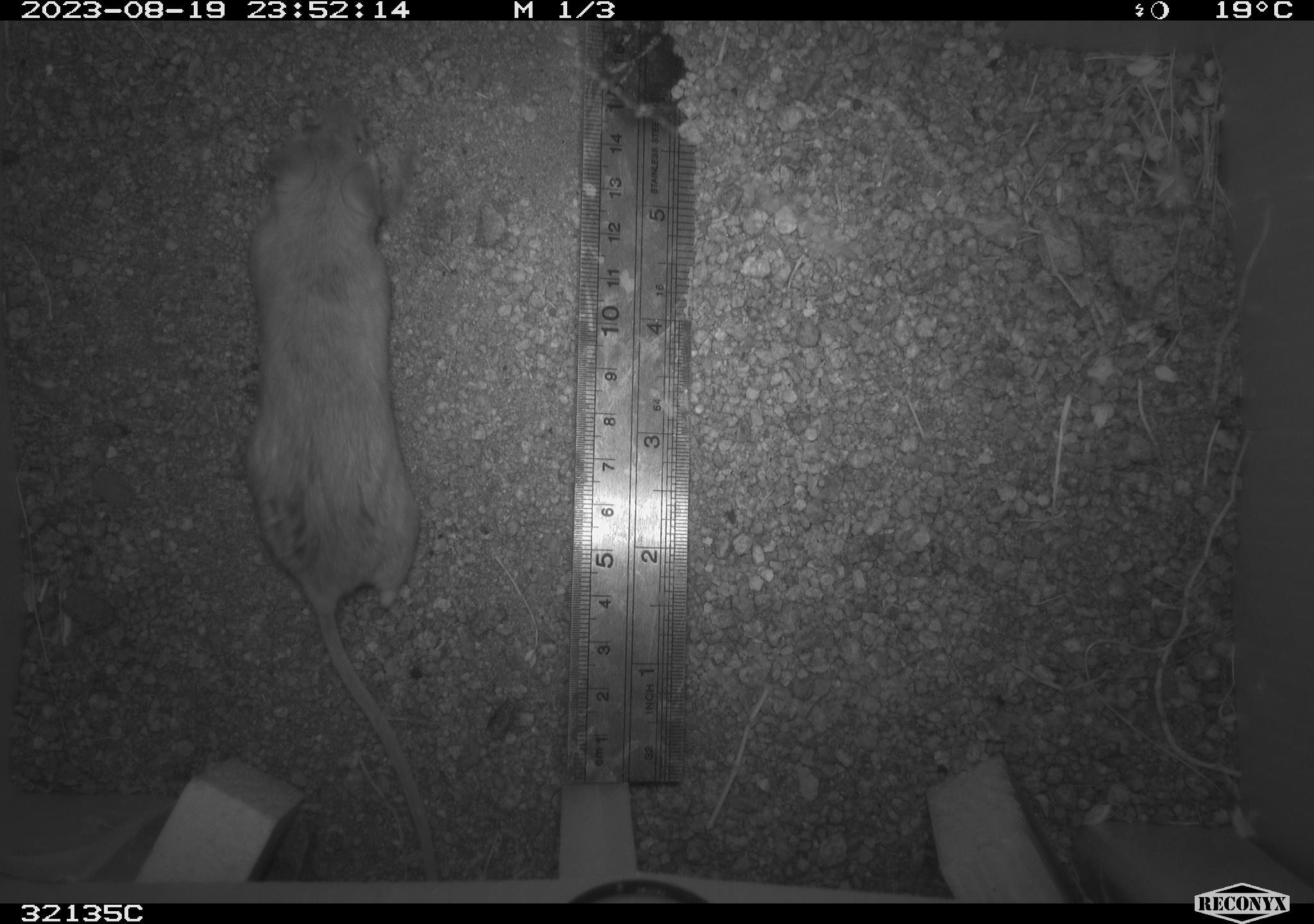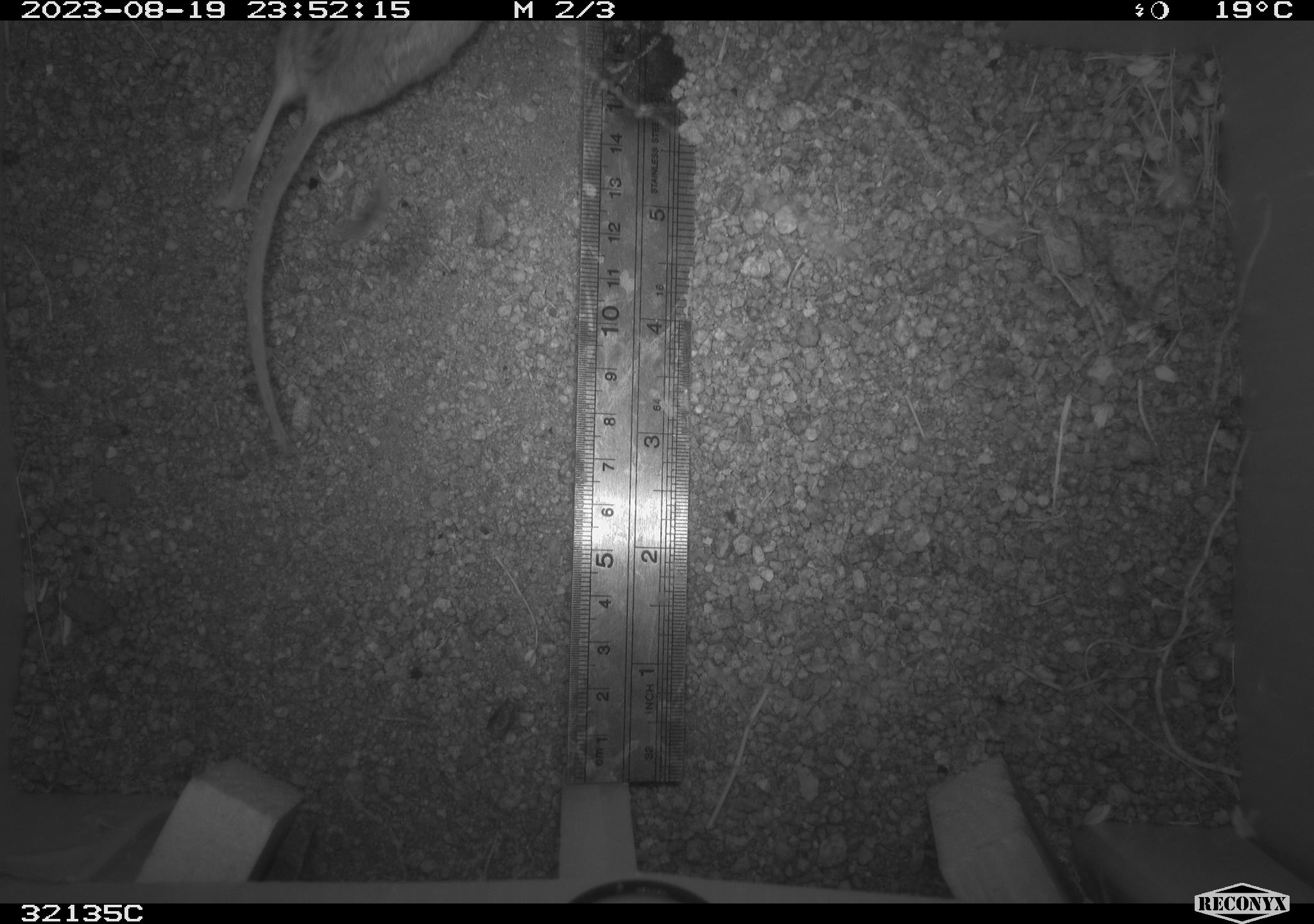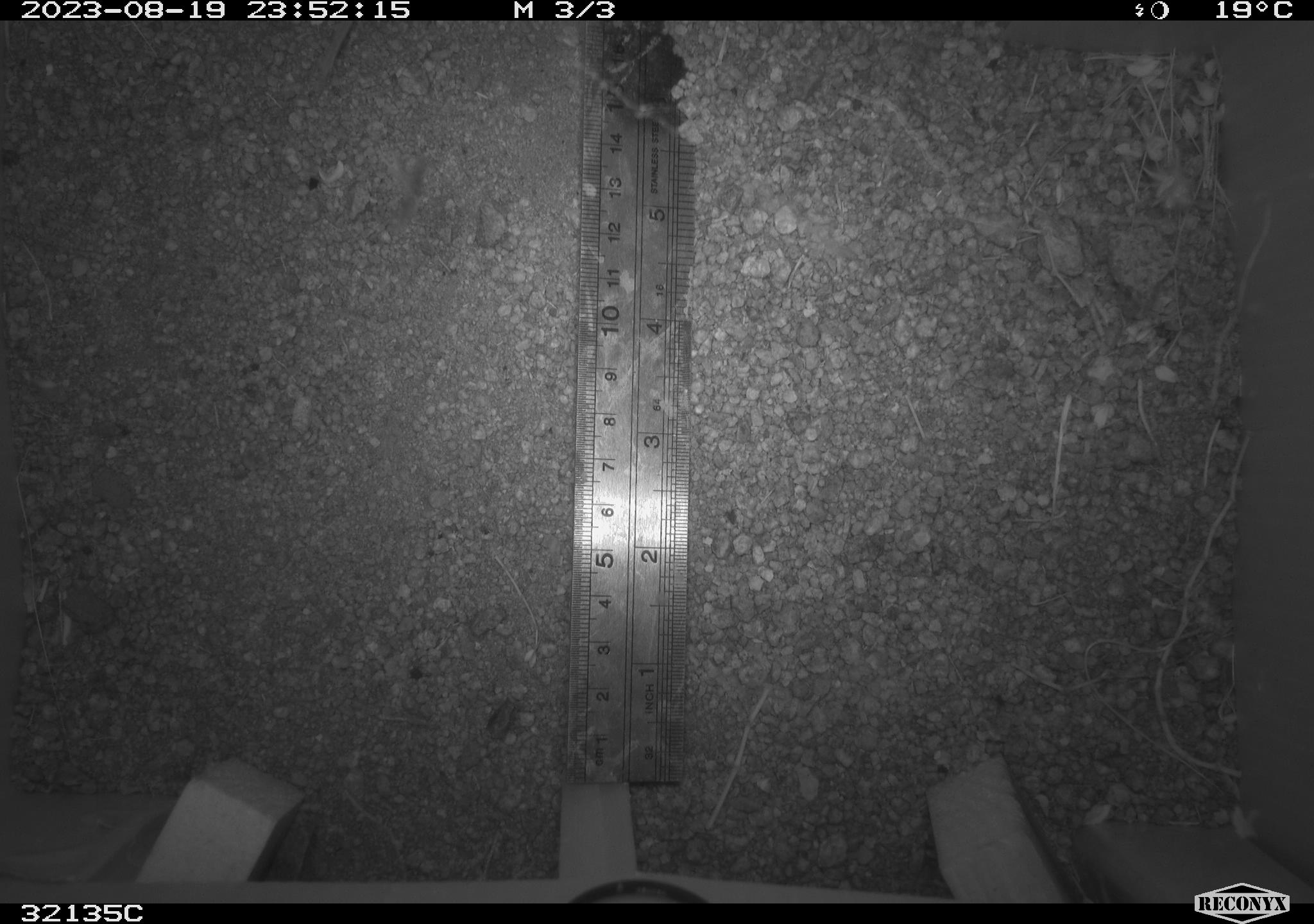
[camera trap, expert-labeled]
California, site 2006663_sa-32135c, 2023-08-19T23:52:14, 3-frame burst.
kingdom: Animalia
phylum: Chordata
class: Mammalia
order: Rodentia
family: Cricetidae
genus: Neotoma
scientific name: Neotoma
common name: pack rat or woodrat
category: neotoma species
Neotoma species (pack rat or woodrat) (Neotoma).